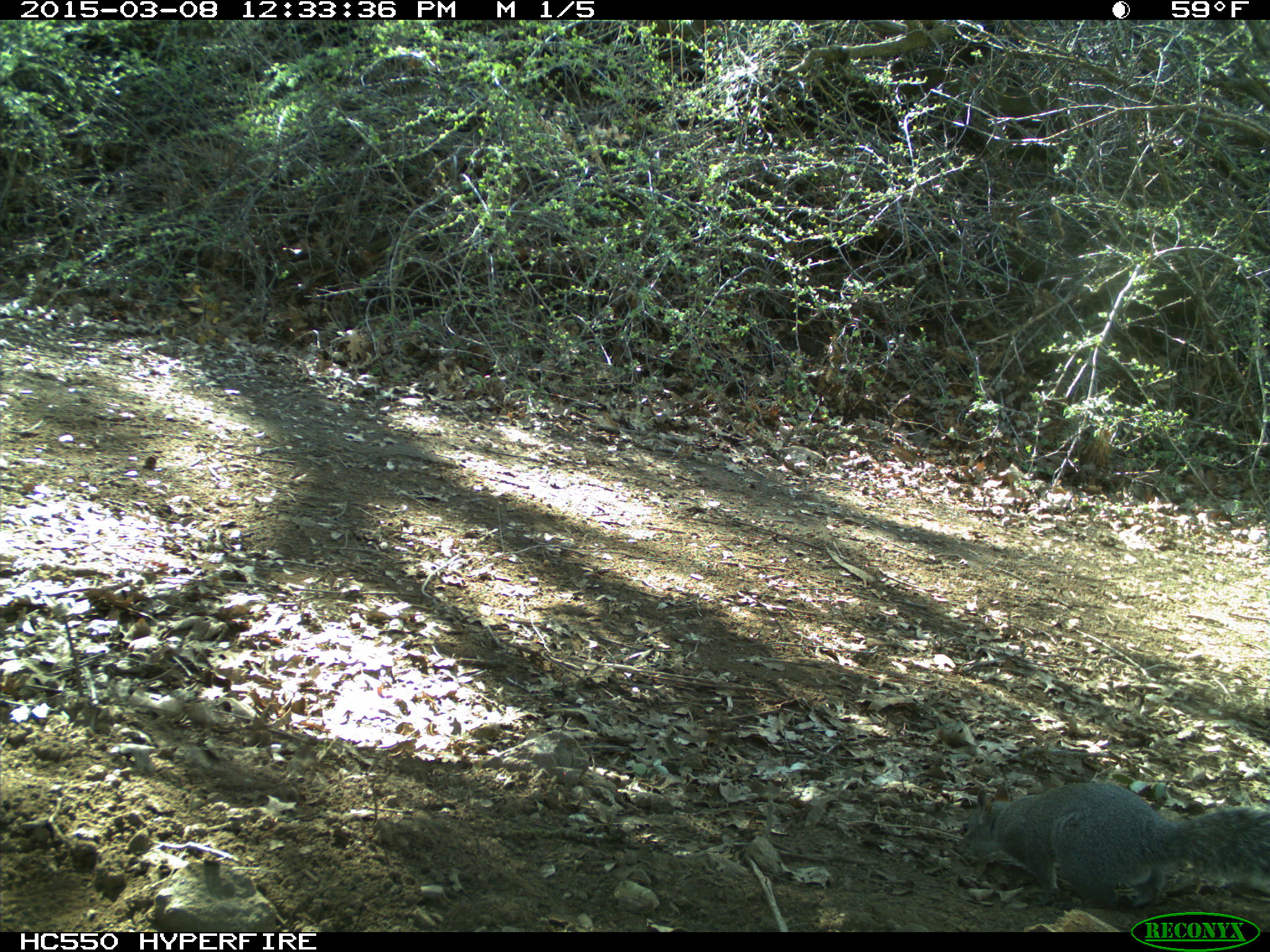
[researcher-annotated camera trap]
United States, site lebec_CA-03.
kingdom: Animalia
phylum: Chordata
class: Mammalia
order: Rodentia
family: Sciuridae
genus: Sciurus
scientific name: Sciurus carolinensis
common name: eastern gray squirrel